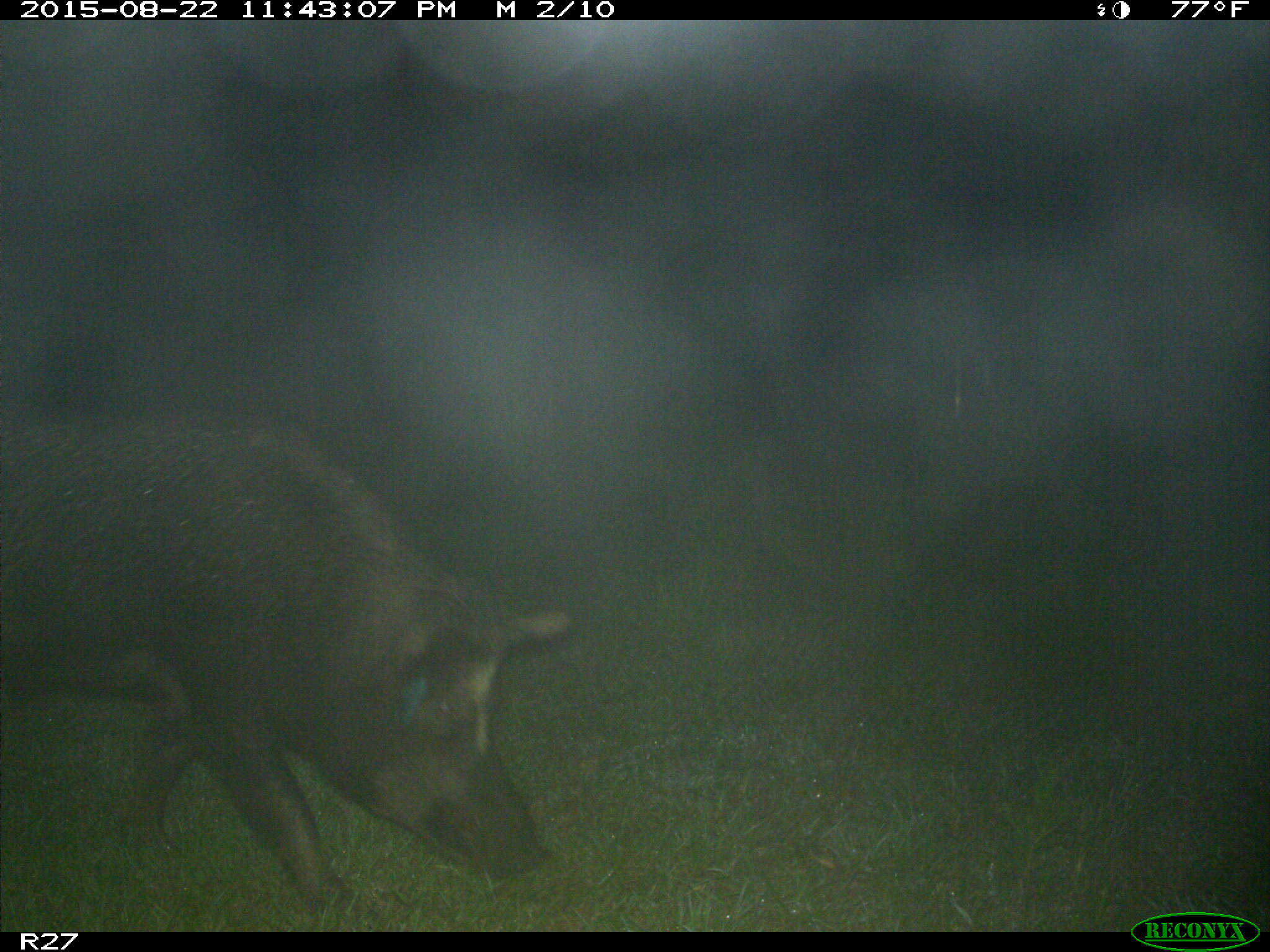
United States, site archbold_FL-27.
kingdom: Animalia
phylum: Chordata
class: Mammalia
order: Artiodactyla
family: Suidae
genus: Sus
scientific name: Sus scrofa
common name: wild boar